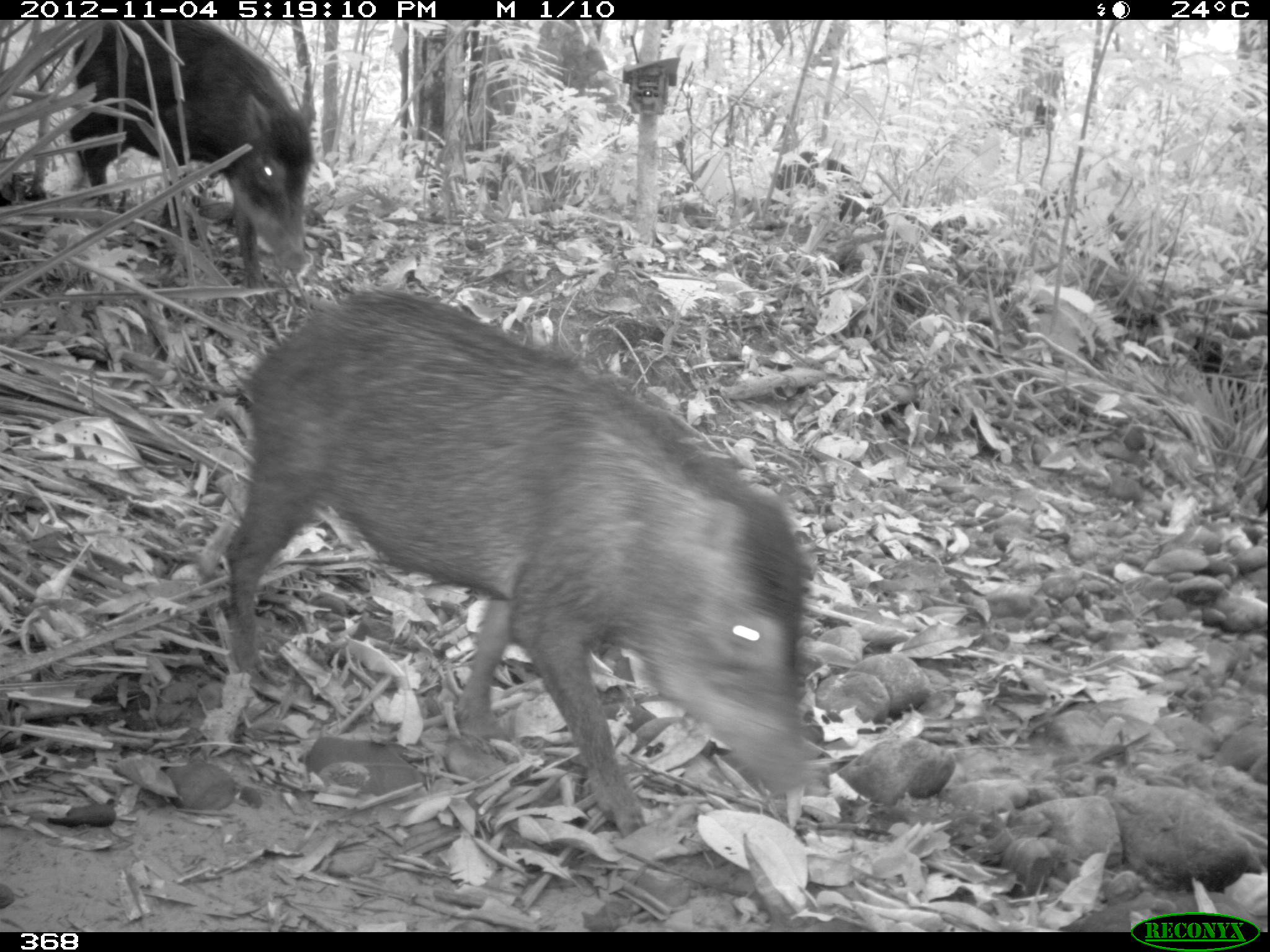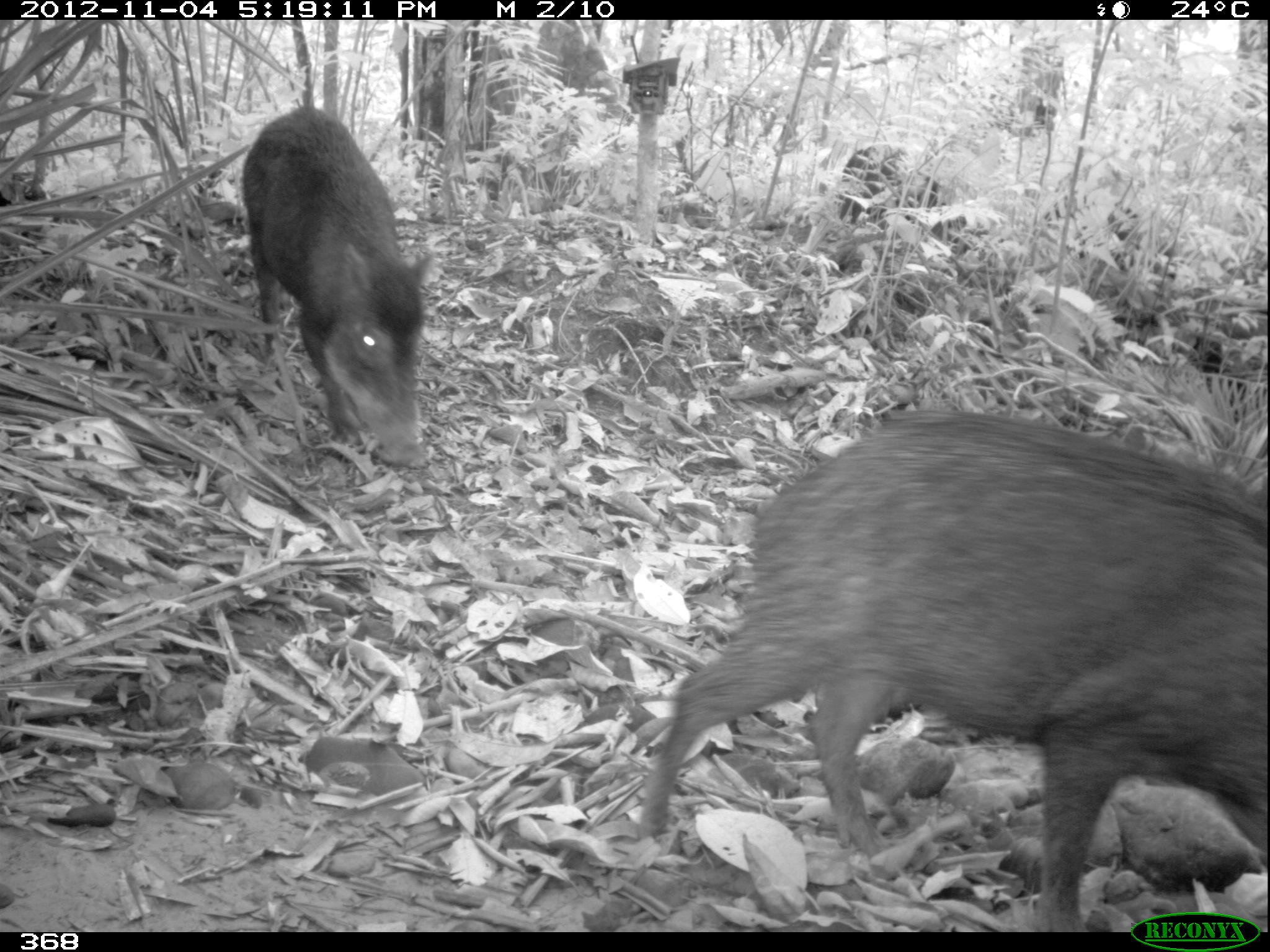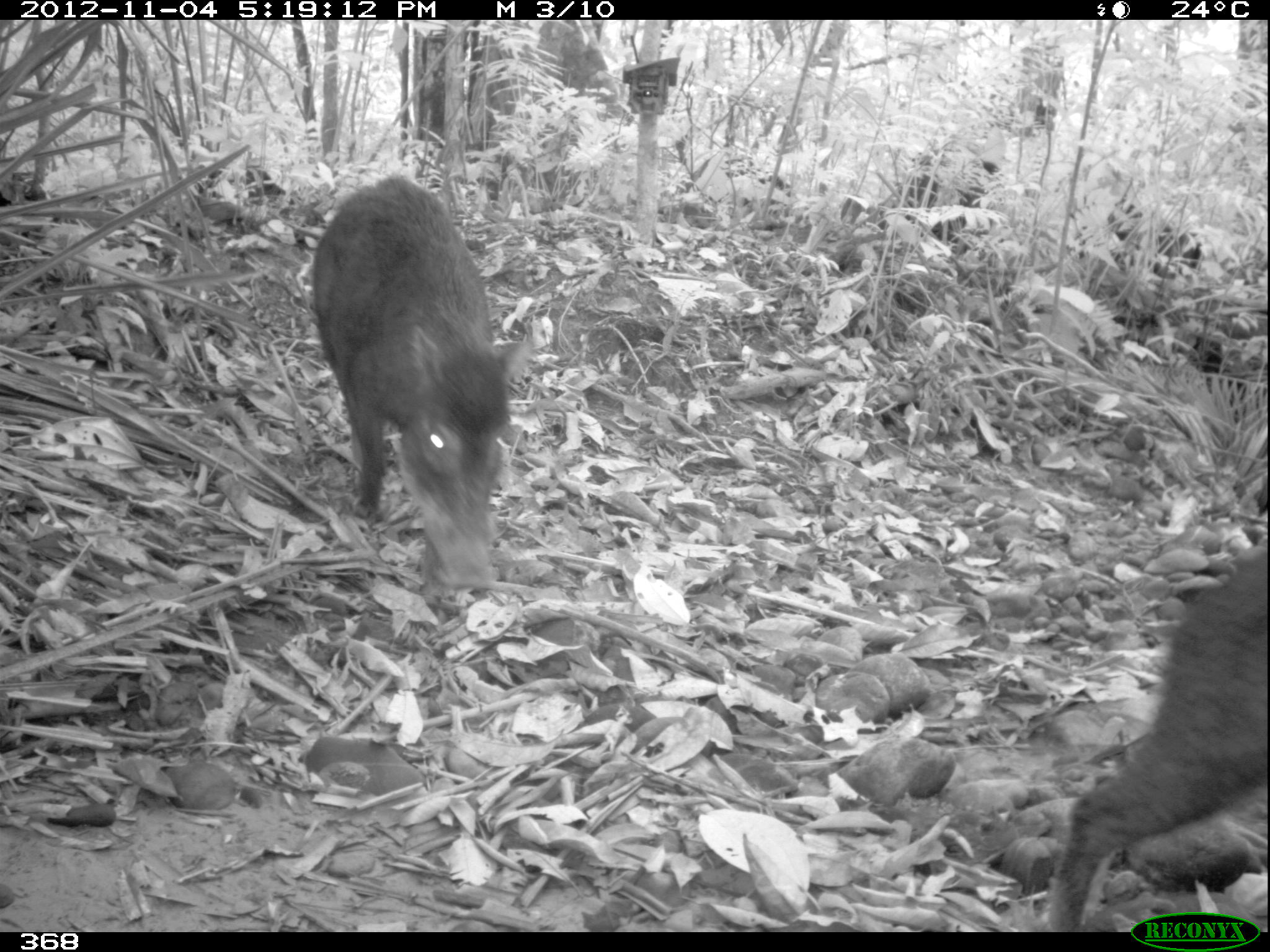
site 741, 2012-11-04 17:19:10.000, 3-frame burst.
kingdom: Animalia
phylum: Chordata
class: Mammalia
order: Artiodactyla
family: Tayassuidae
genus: Tayassu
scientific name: Tayassu pecari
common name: white-lipped peccary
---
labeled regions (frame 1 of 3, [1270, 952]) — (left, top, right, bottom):
tayassu pecari: (218, 287, 818, 839); (70, 19, 315, 294); (761, 151, 887, 246)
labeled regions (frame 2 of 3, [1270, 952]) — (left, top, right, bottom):
tayassu pecari: (641, 415, 1267, 932); (238, 105, 431, 468); (833, 144, 969, 255)